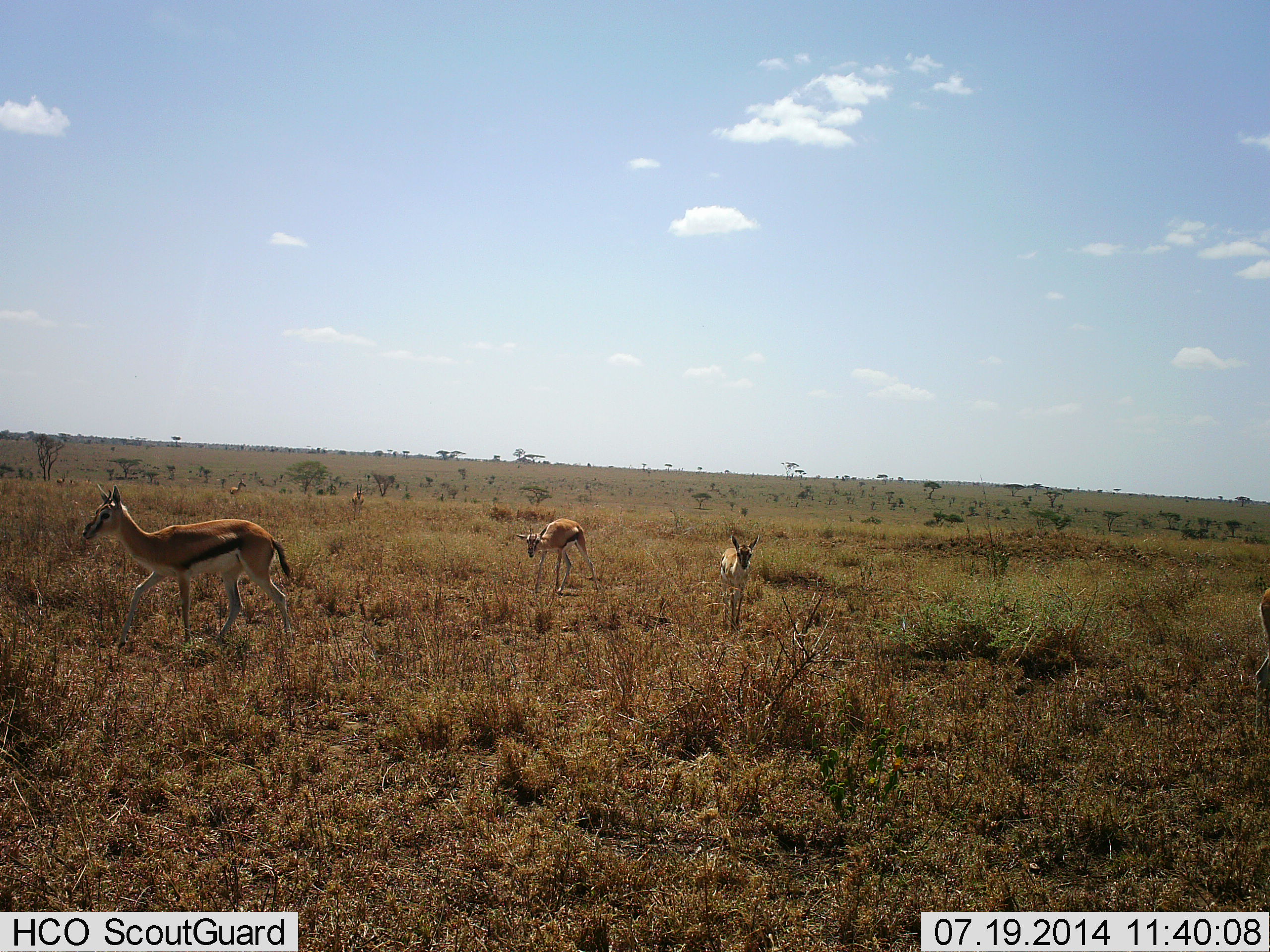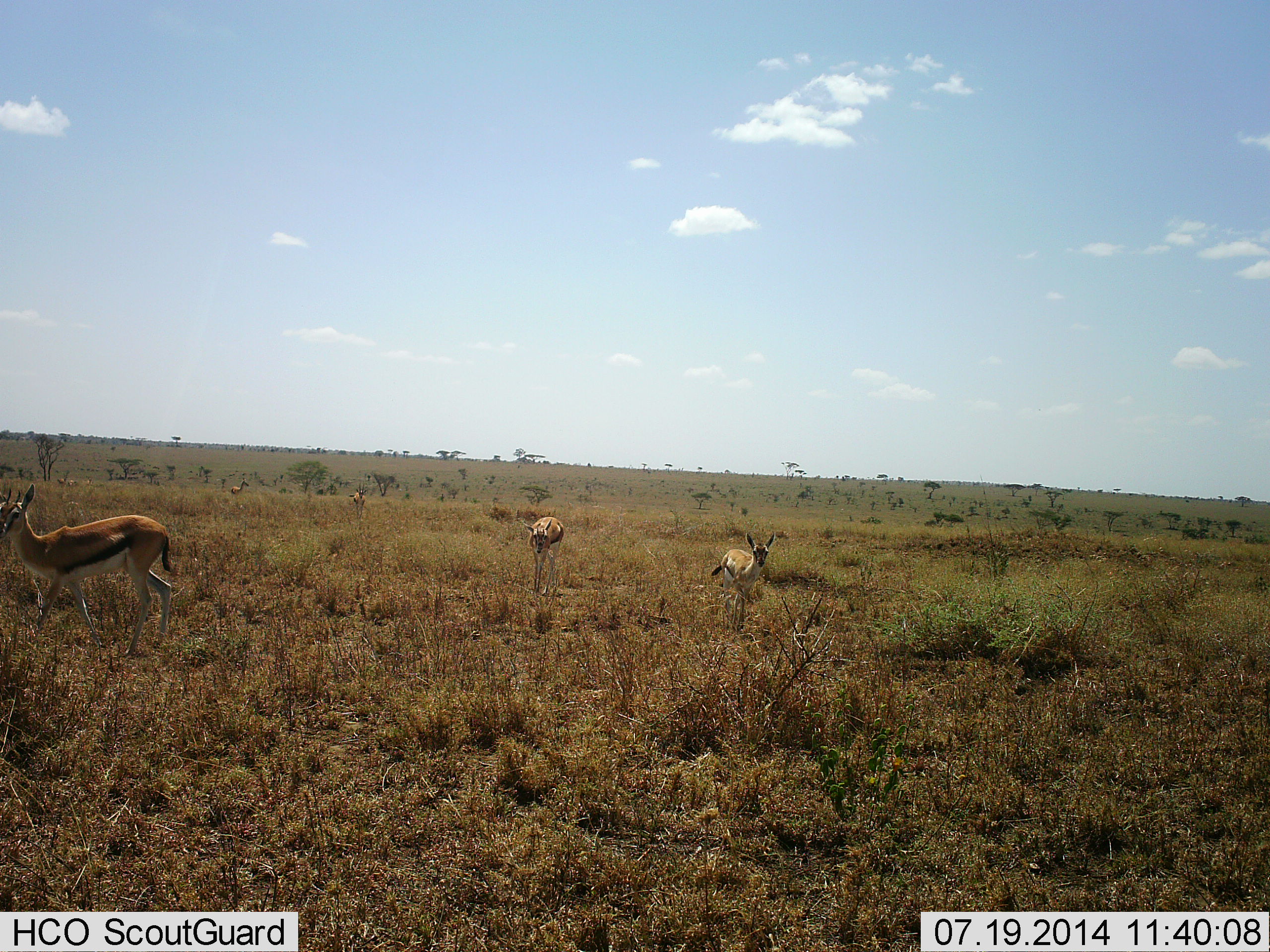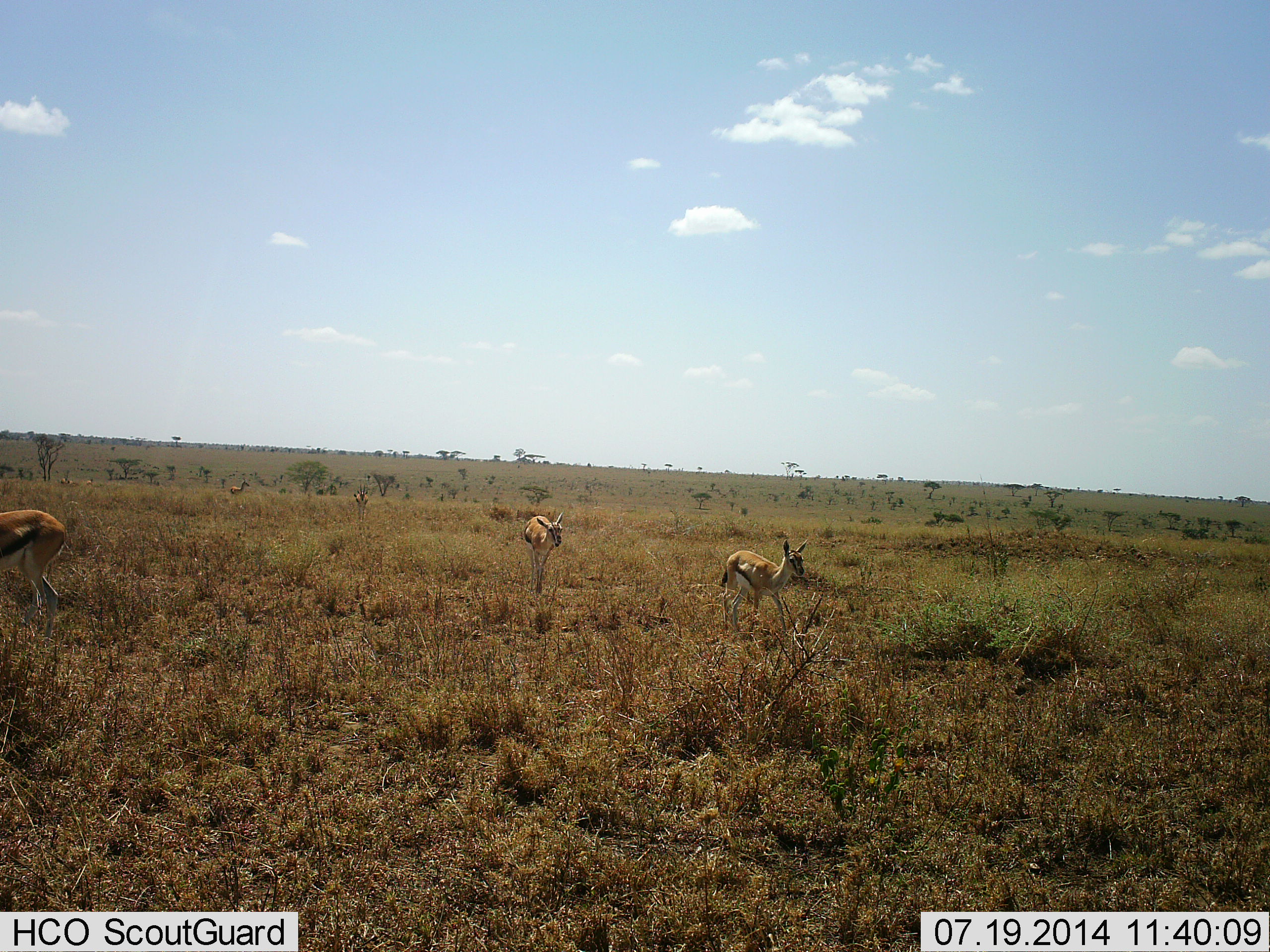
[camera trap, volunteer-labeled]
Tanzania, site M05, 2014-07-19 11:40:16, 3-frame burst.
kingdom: Animalia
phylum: Chordata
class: Mammalia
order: Artiodactyla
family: Bovidae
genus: Eudorcas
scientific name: Eudorcas thomsonii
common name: thomson's gazelle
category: gazellethomsons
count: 5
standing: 20%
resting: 0%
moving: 90%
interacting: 0%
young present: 0%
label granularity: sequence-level